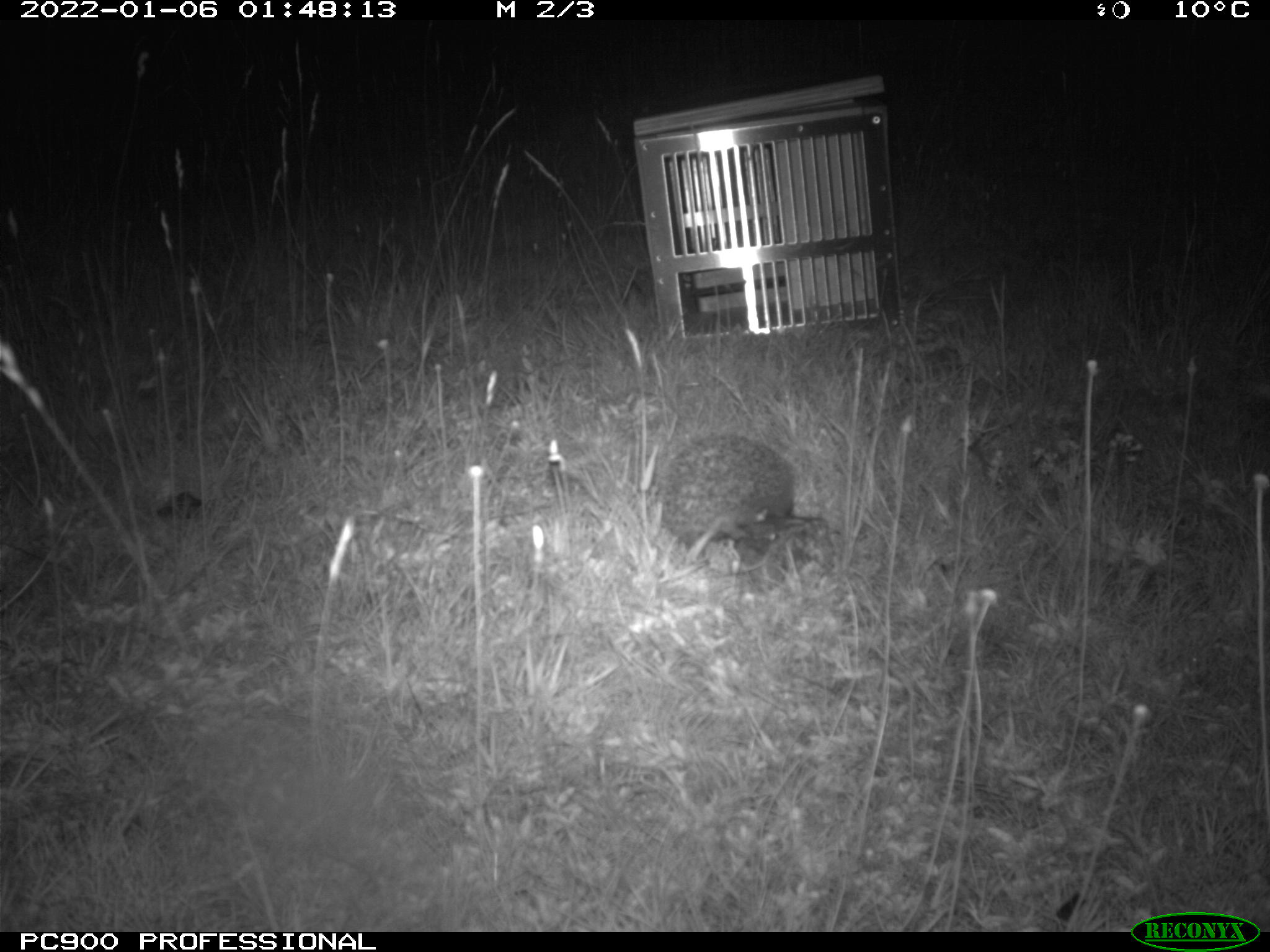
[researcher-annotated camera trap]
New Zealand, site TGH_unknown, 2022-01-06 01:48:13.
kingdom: Animalia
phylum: Chordata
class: Mammalia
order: Eulipotyphla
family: Erinaceidae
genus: Erinaceus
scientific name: Erinaceus europaeus europaeus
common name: european hedgehog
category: hedgehog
Hedgehog (european hedgehog) (Erinaceus europaeus europaeus).